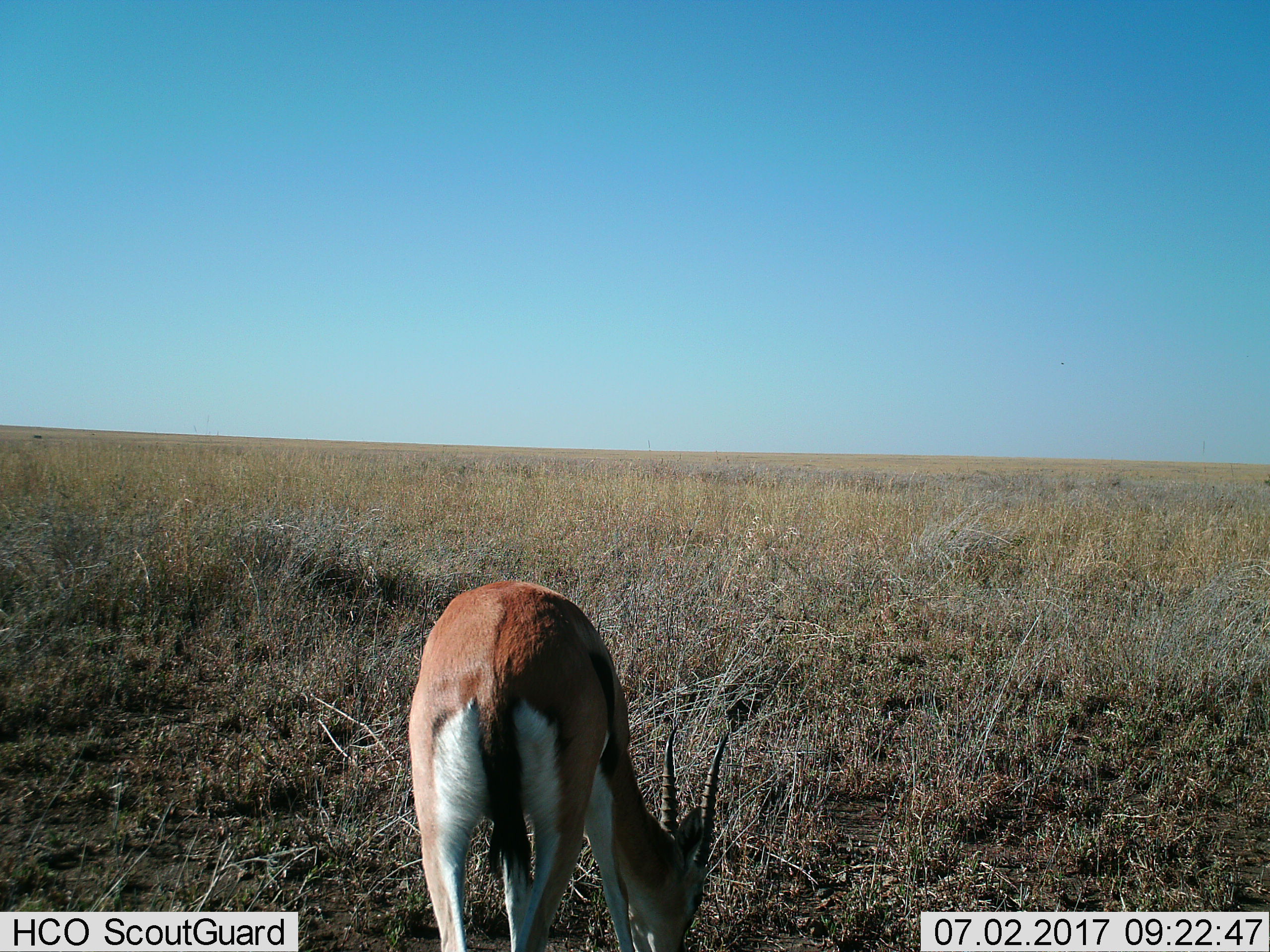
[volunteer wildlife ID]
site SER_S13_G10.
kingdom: Animalia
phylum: Chordata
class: Mammalia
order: Artiodactyla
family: Bovidae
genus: Eudorcas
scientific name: Eudorcas thomsonii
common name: thomson's gazelle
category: gazellethomsons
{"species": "gazellethomsons (thomson's gazelle) (Eudorcas thomsonii)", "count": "1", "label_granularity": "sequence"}